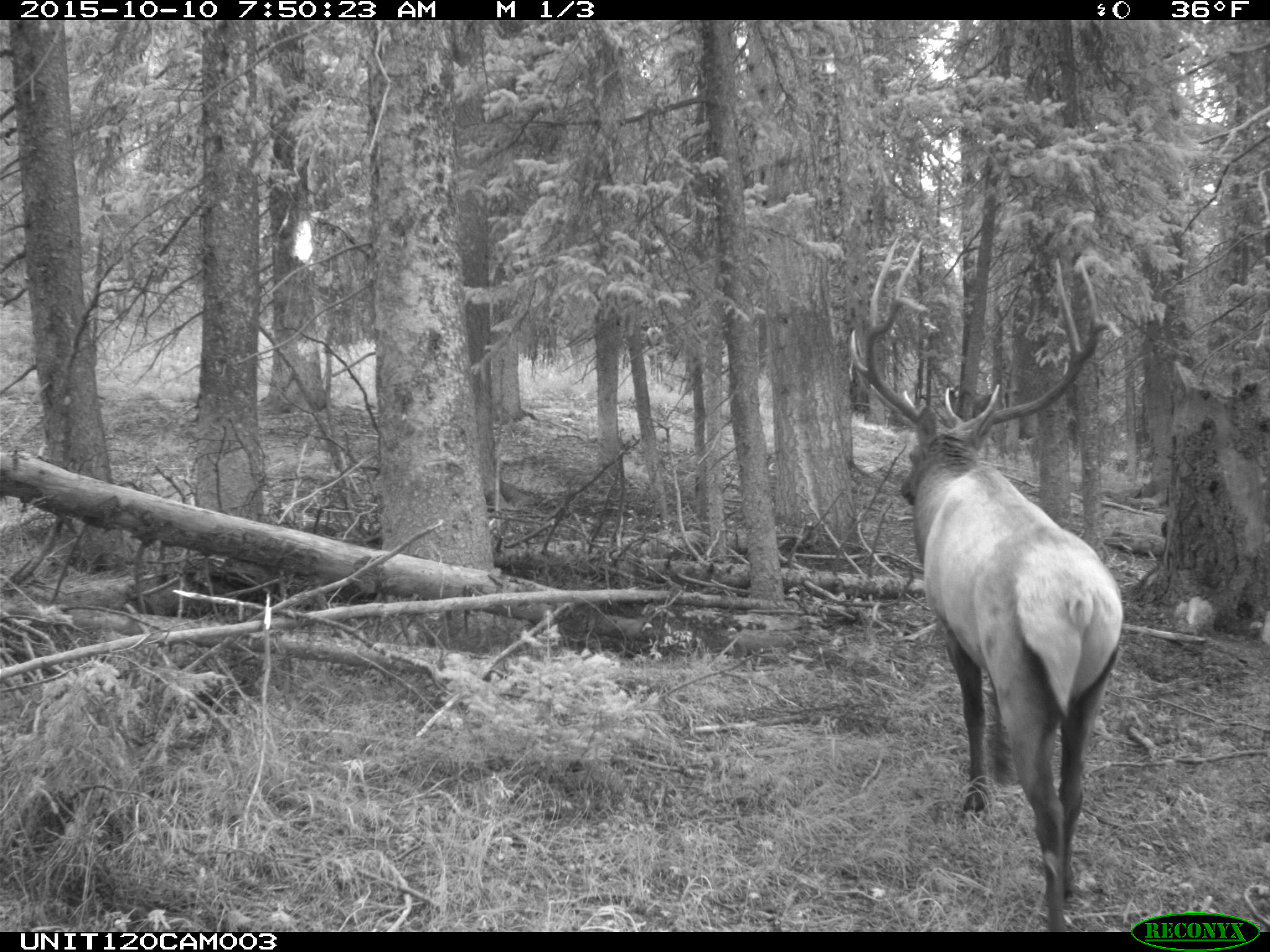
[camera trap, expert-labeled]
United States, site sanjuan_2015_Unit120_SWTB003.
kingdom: Animalia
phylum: Chordata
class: Mammalia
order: Artiodactyla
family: Cervidae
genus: Cervus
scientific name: Cervus elaphus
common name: red deer